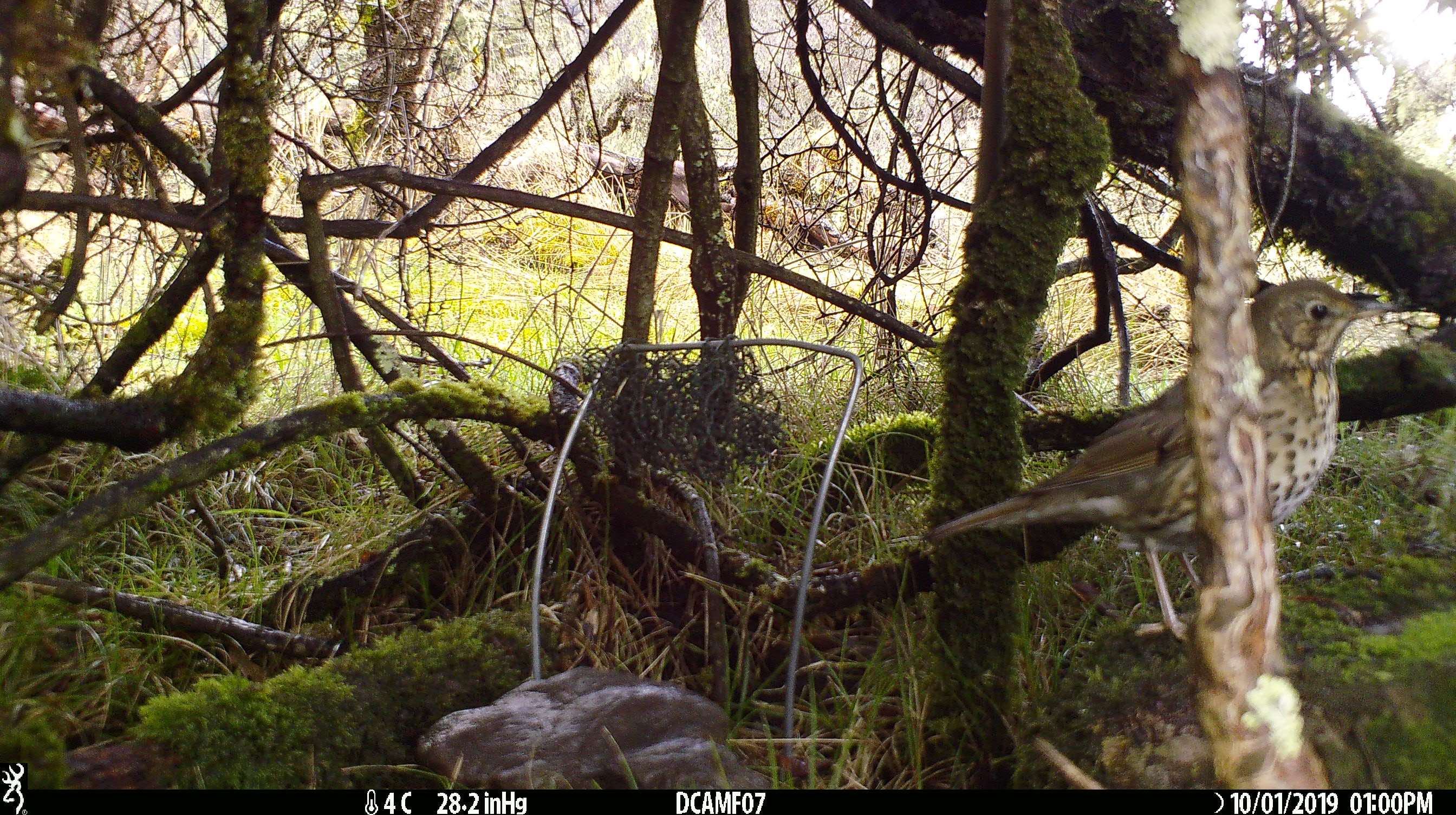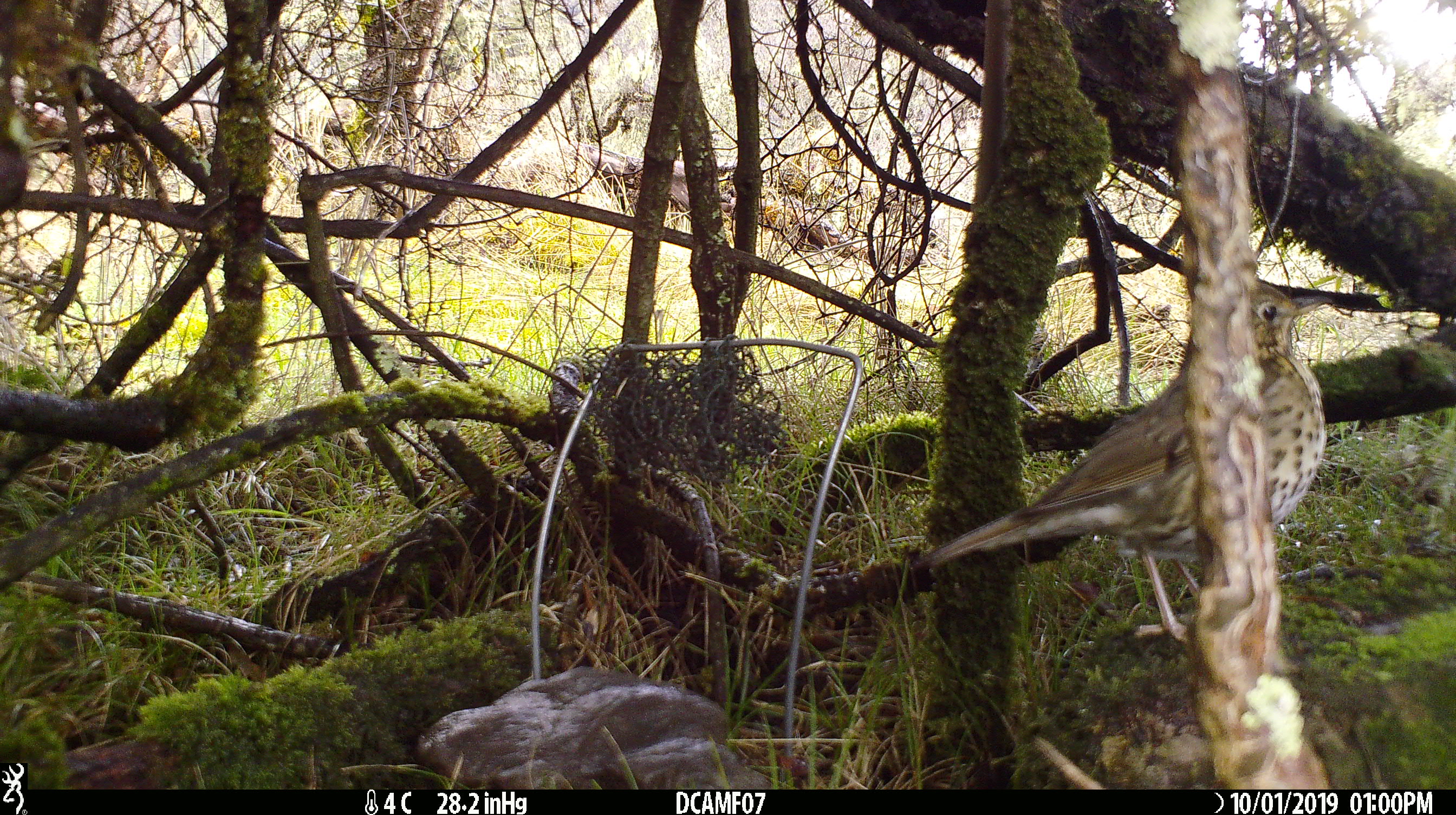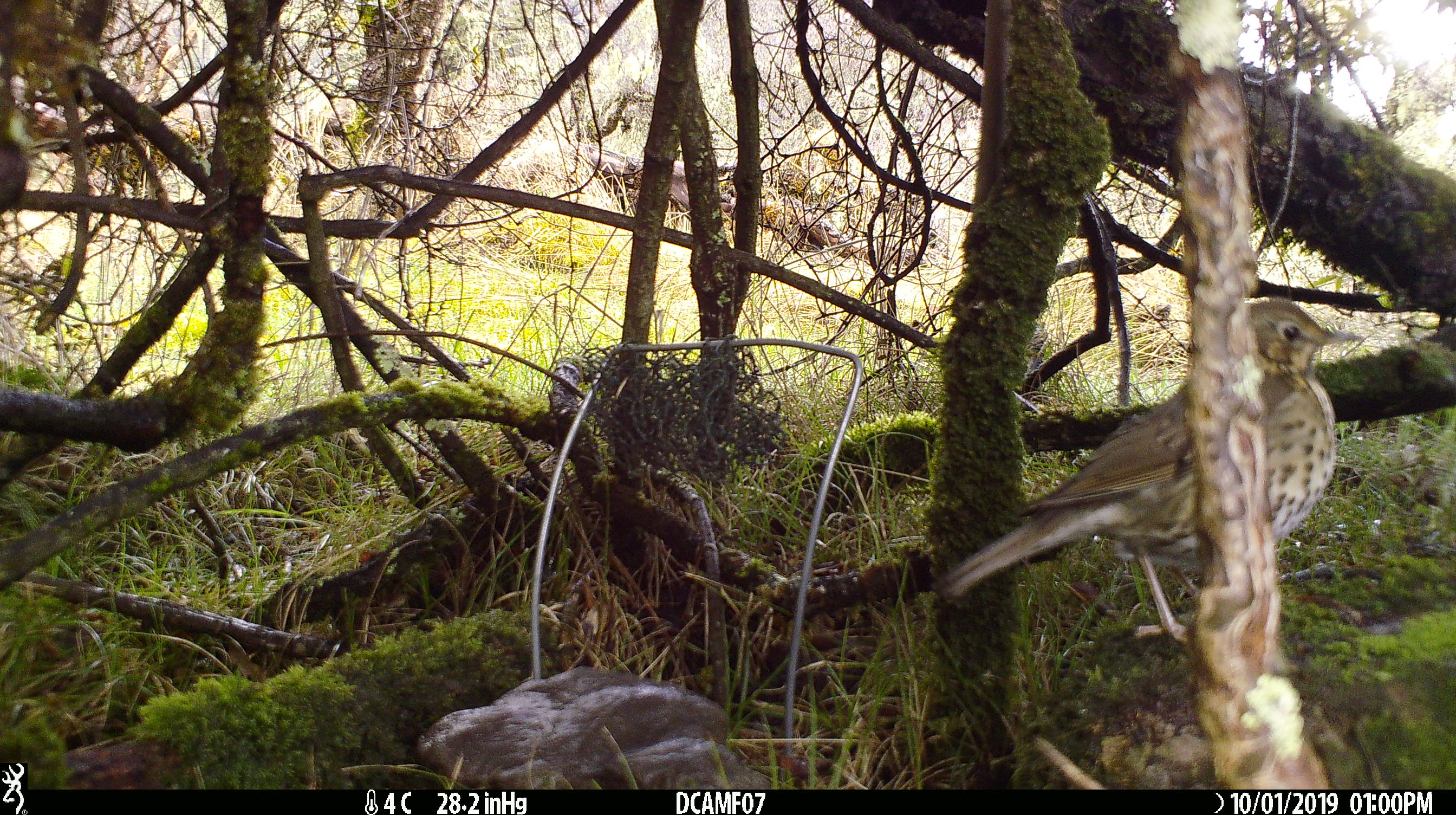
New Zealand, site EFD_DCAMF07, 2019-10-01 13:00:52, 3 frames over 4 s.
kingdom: Animalia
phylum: Chordata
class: Aves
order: Passeriformes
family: Turdidae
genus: Turdus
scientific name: Turdus philomelos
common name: song thrush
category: thrush